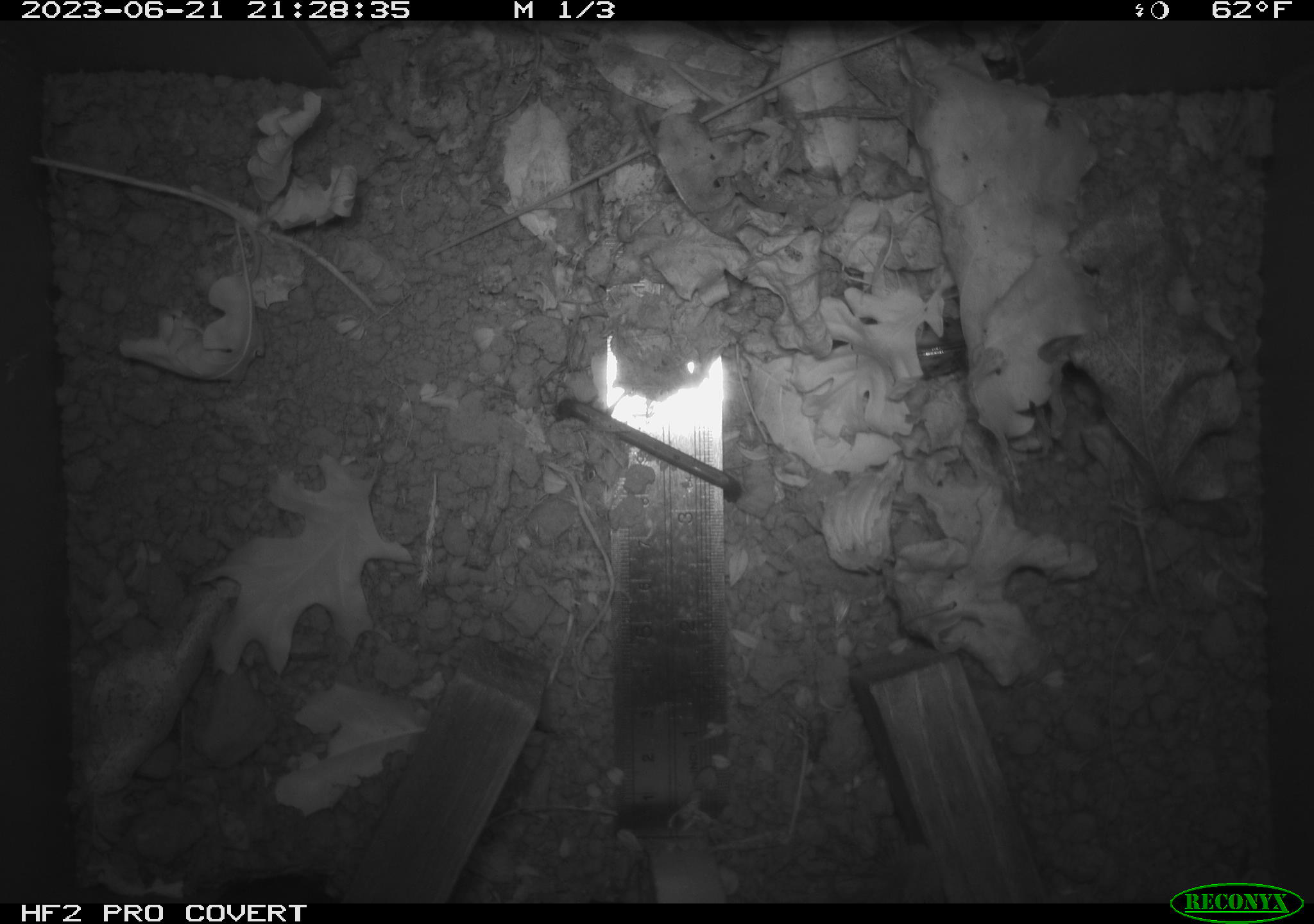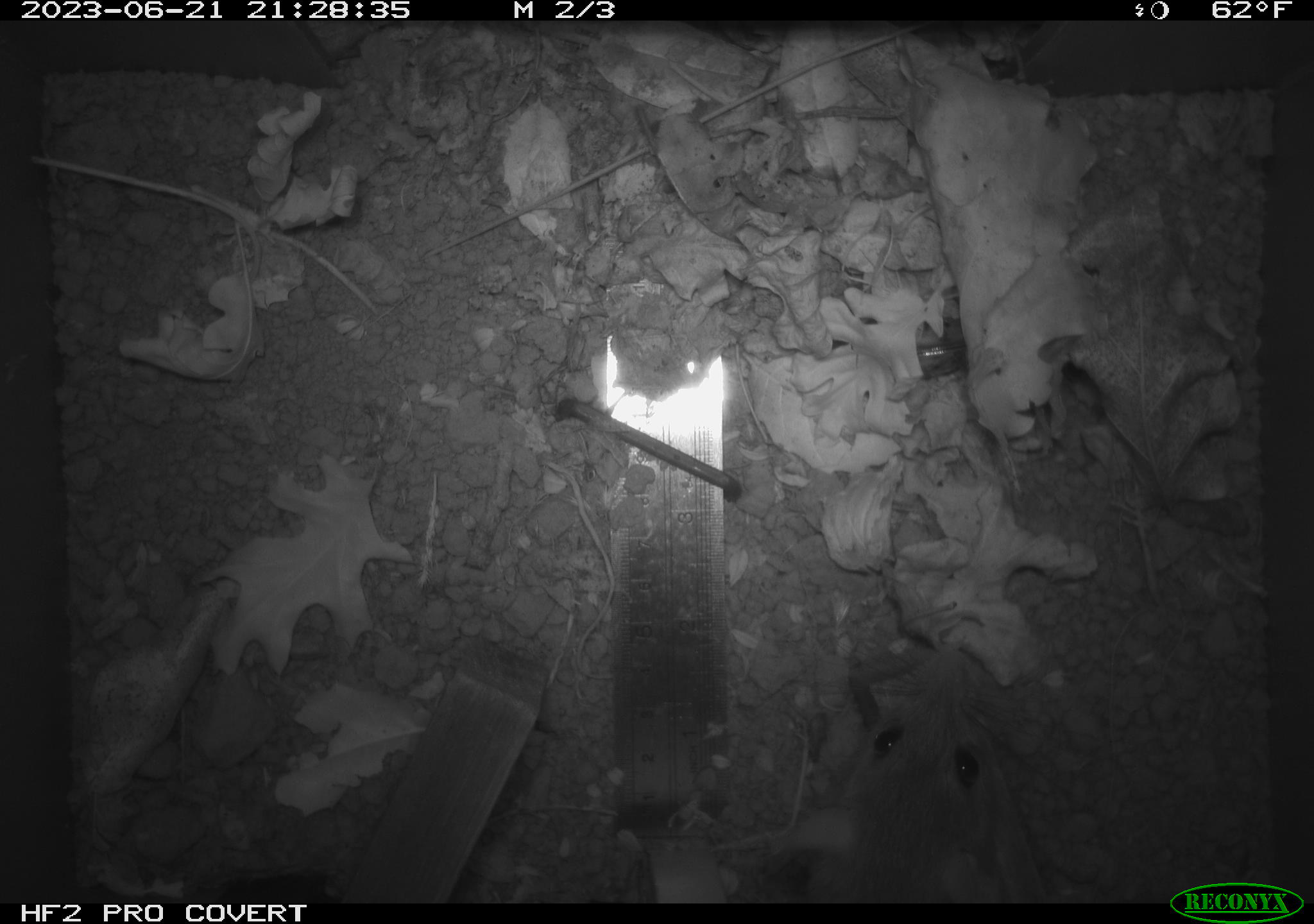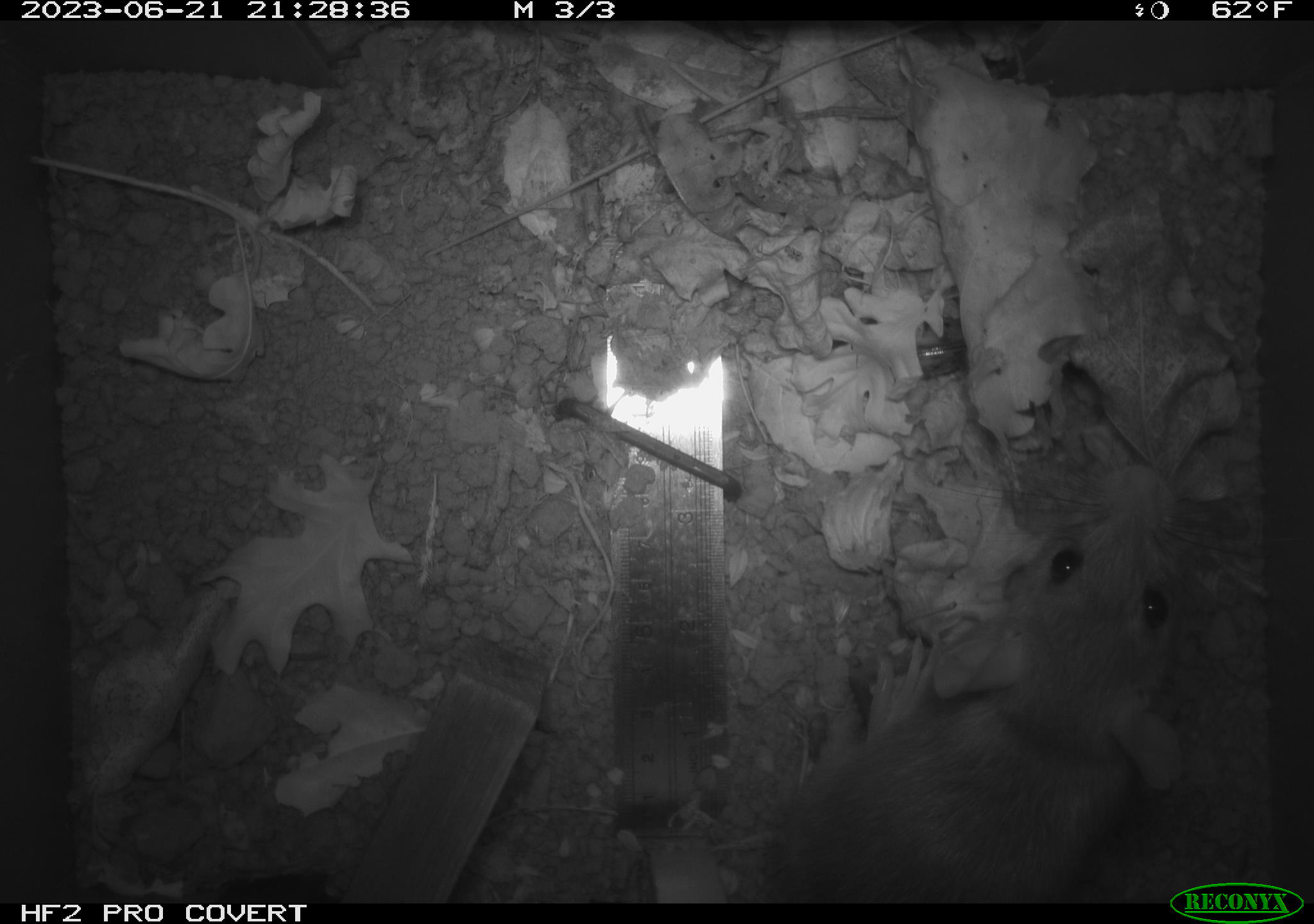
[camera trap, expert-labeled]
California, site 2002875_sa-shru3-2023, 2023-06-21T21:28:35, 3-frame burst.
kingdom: Animalia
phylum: Chordata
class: Mammalia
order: Rodentia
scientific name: Rodentia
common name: mouse species